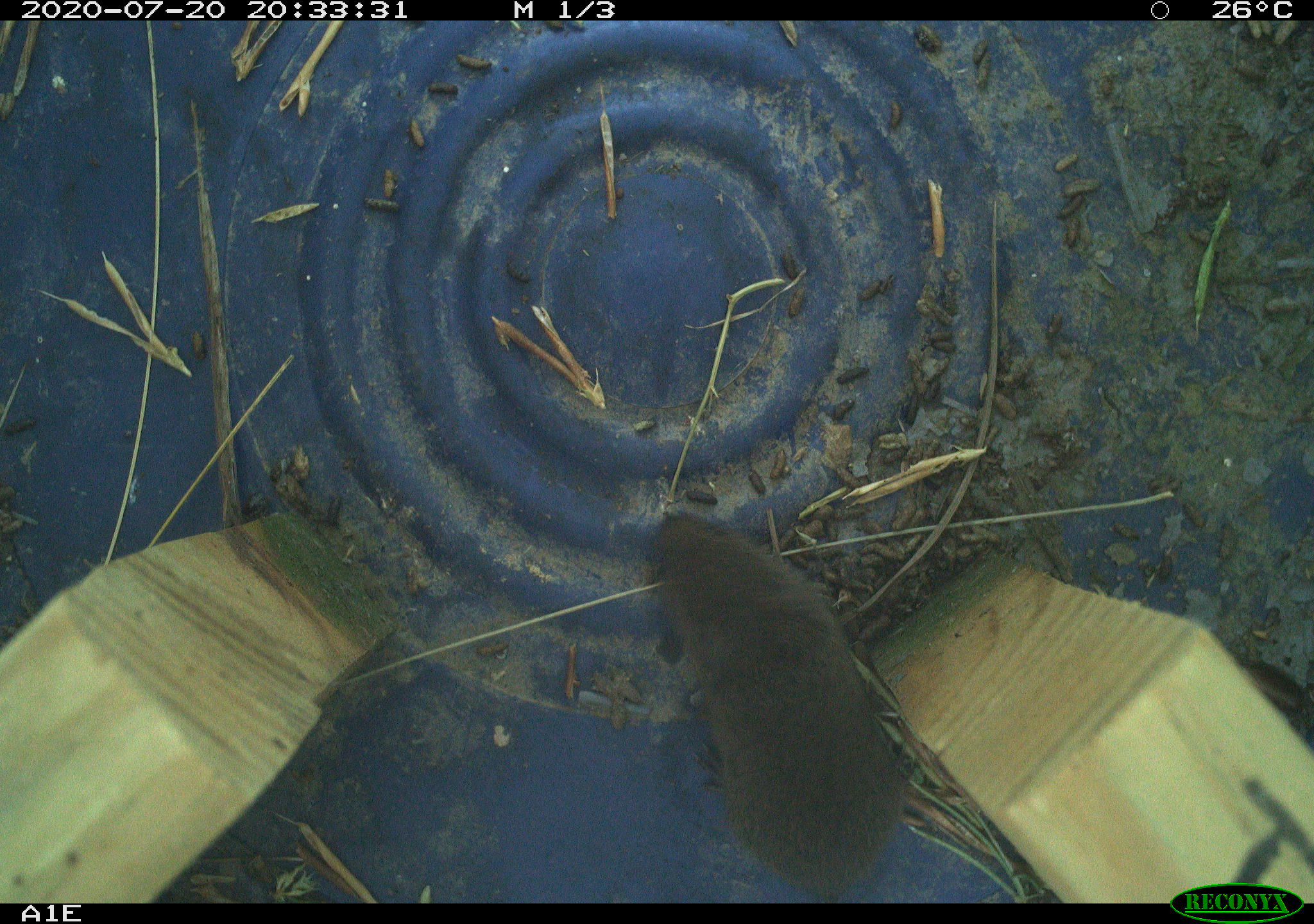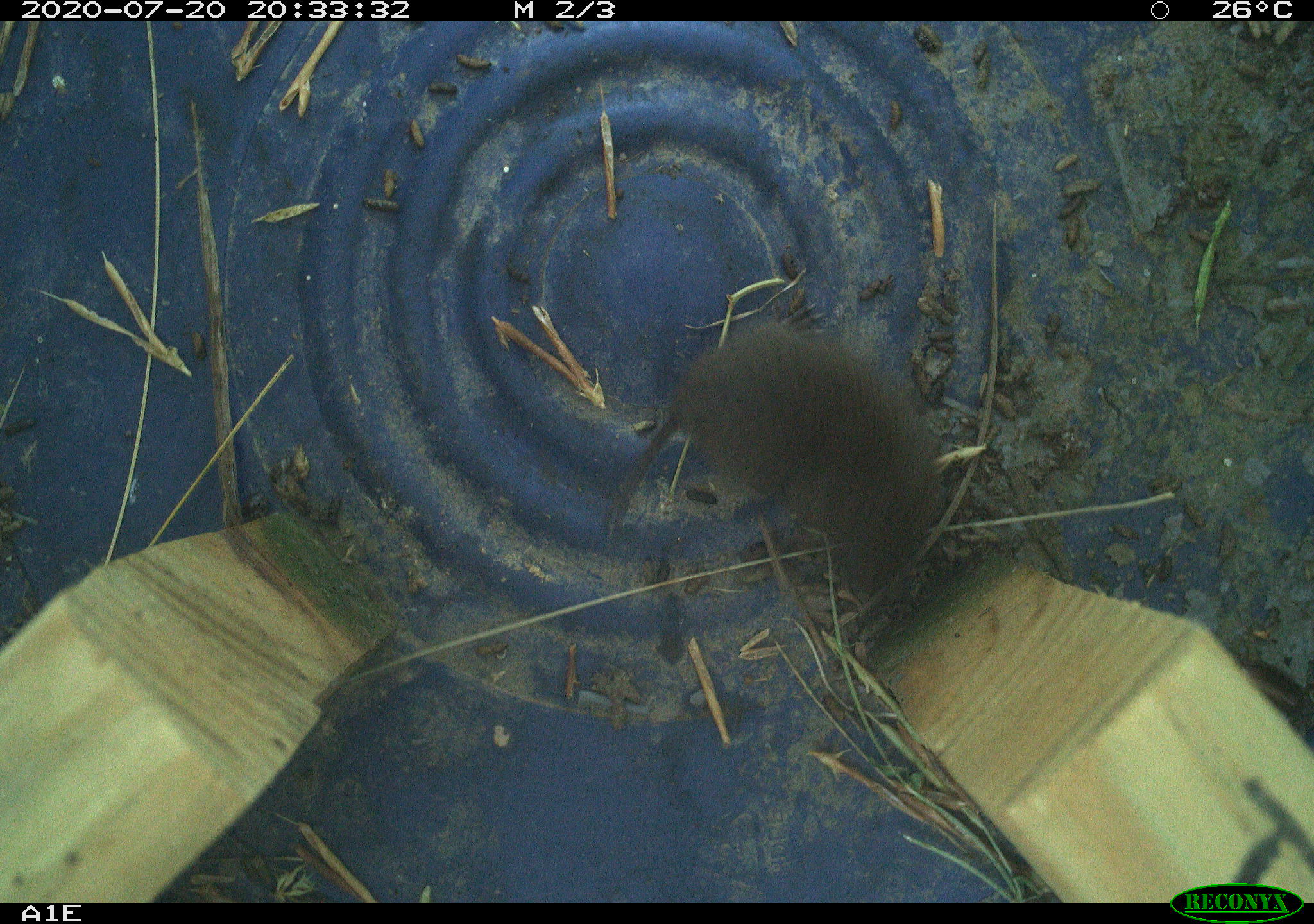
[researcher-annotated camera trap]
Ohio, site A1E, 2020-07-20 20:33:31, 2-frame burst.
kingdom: Animalia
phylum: Chordata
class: Mammalia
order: Rodentia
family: Cricetidae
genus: Microtus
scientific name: Microtus pennsylvanicus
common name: meadow vole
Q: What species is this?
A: Meadow vole (Microtus pennsylvanicus).